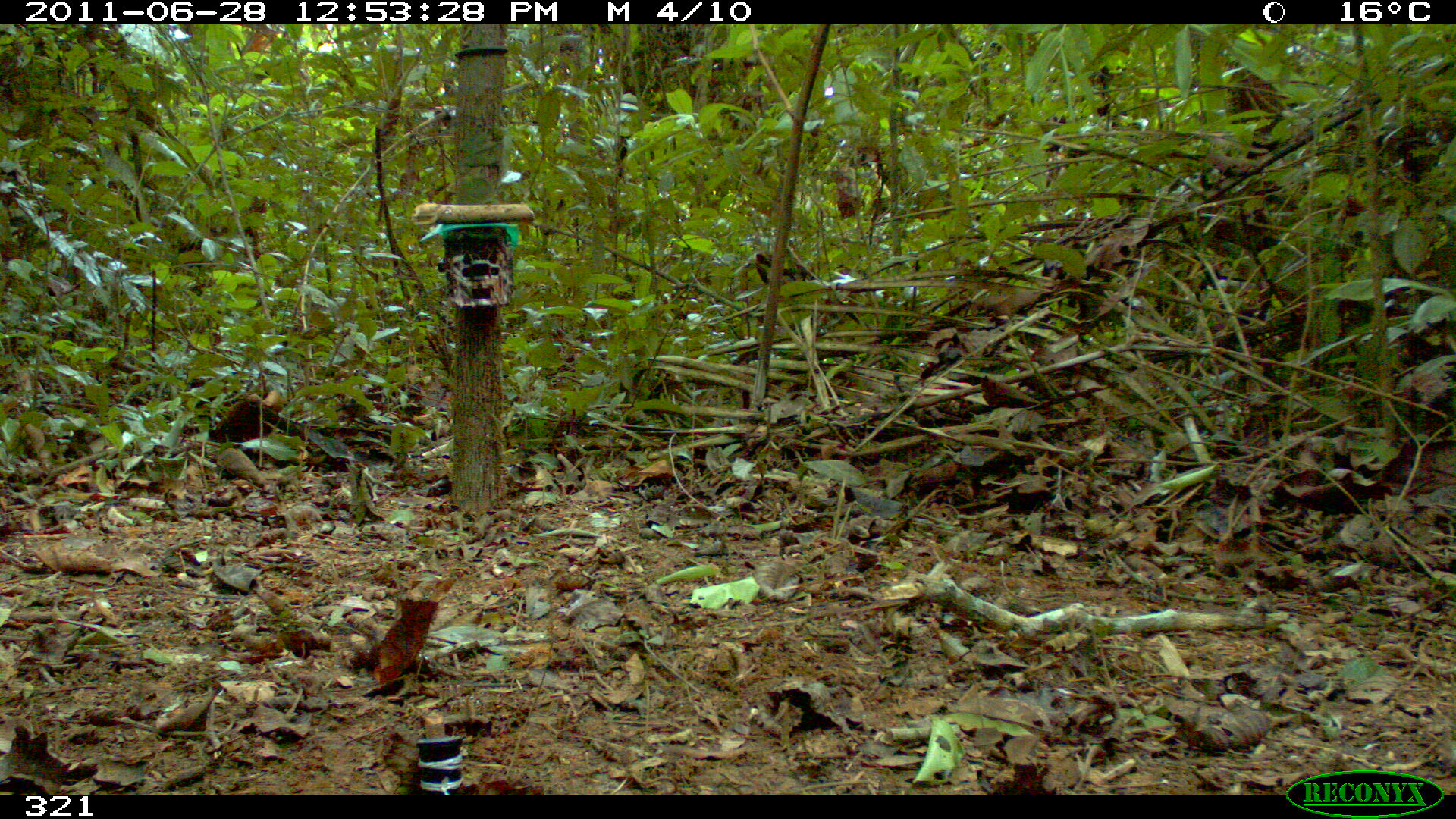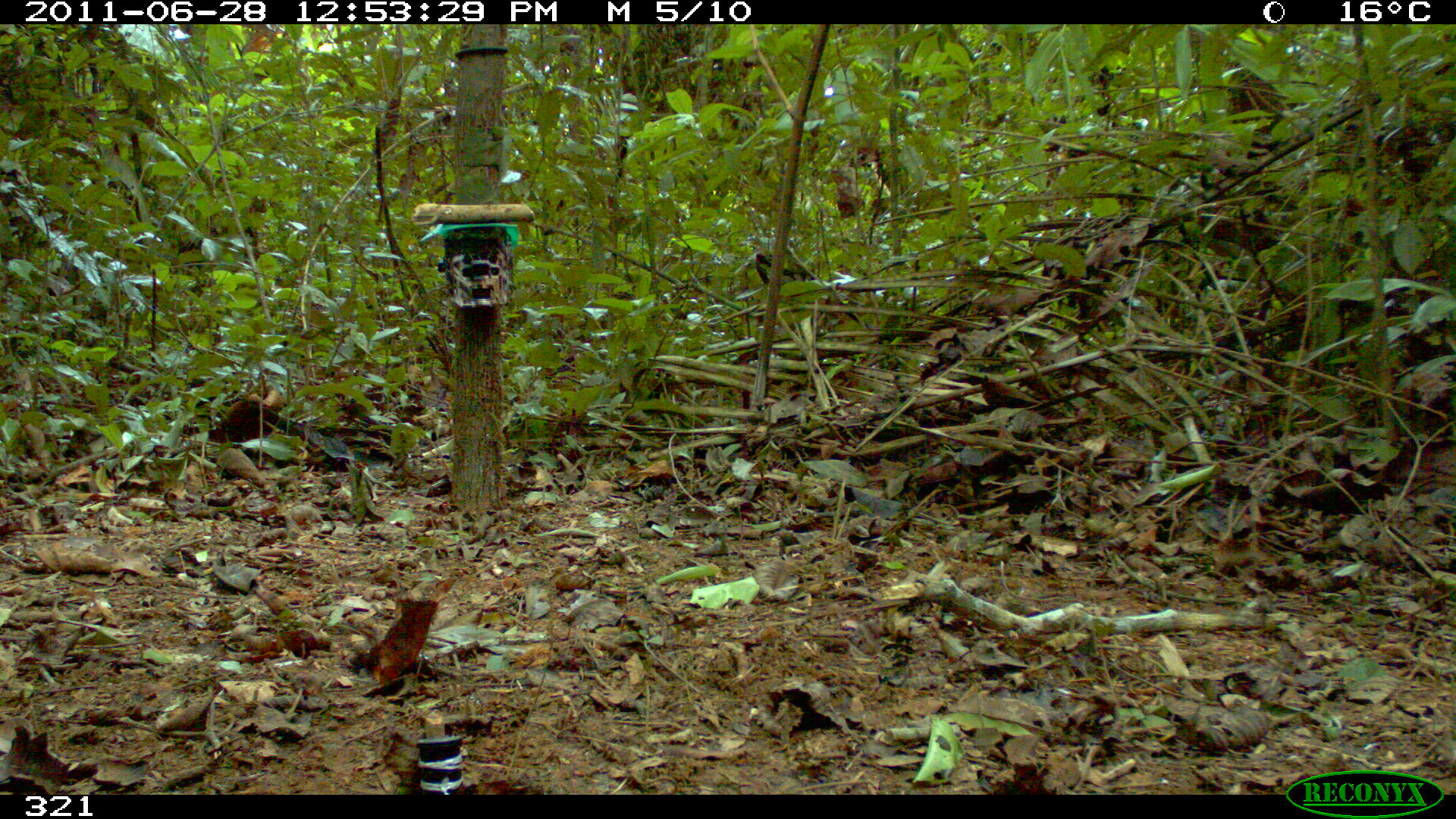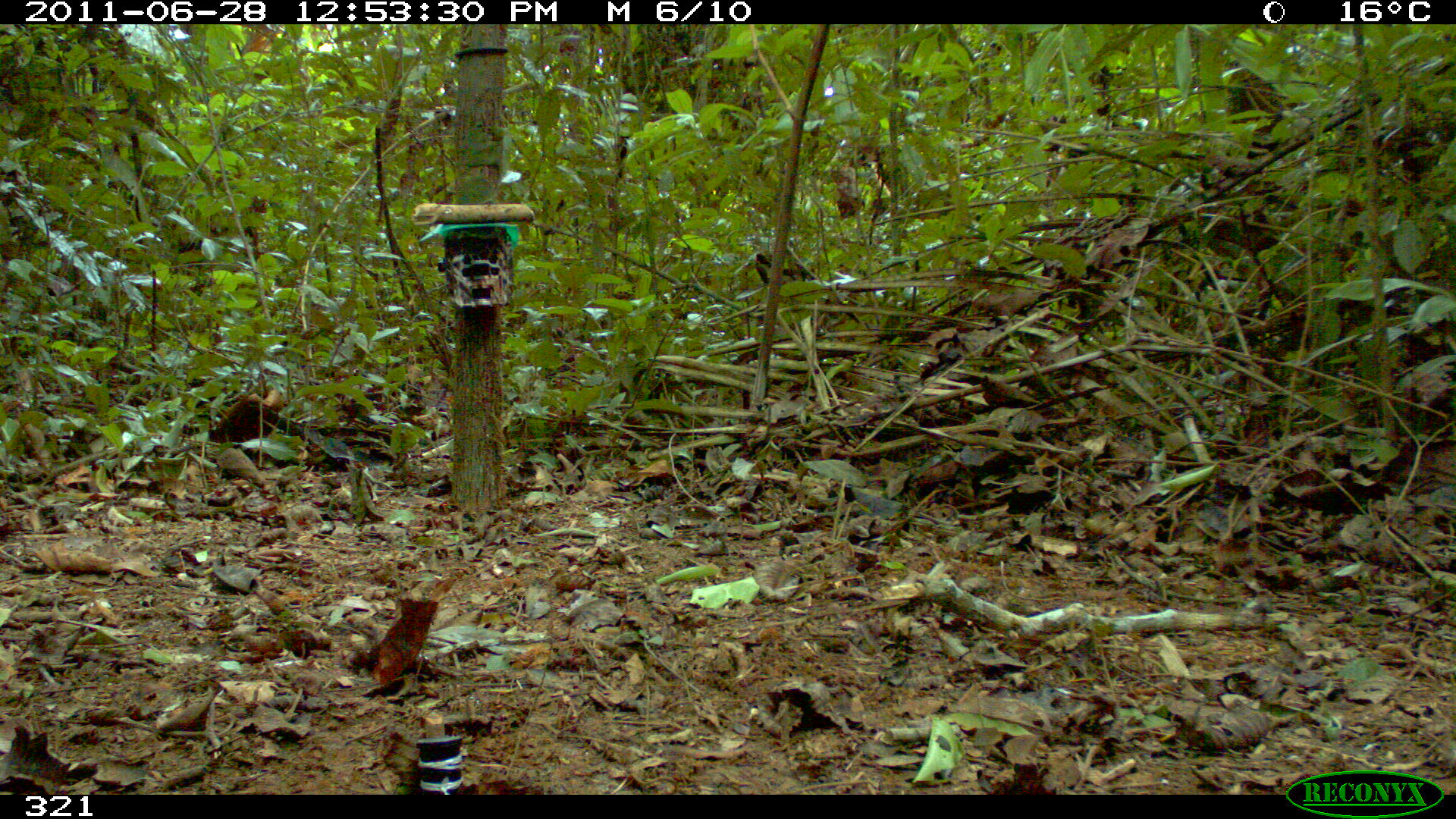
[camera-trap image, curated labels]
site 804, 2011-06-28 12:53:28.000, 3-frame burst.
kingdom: Animalia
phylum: Chordata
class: Mammalia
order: Artiodactyla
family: Tayassuidae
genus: Pecari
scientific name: Pecari tajacu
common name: collared peccary